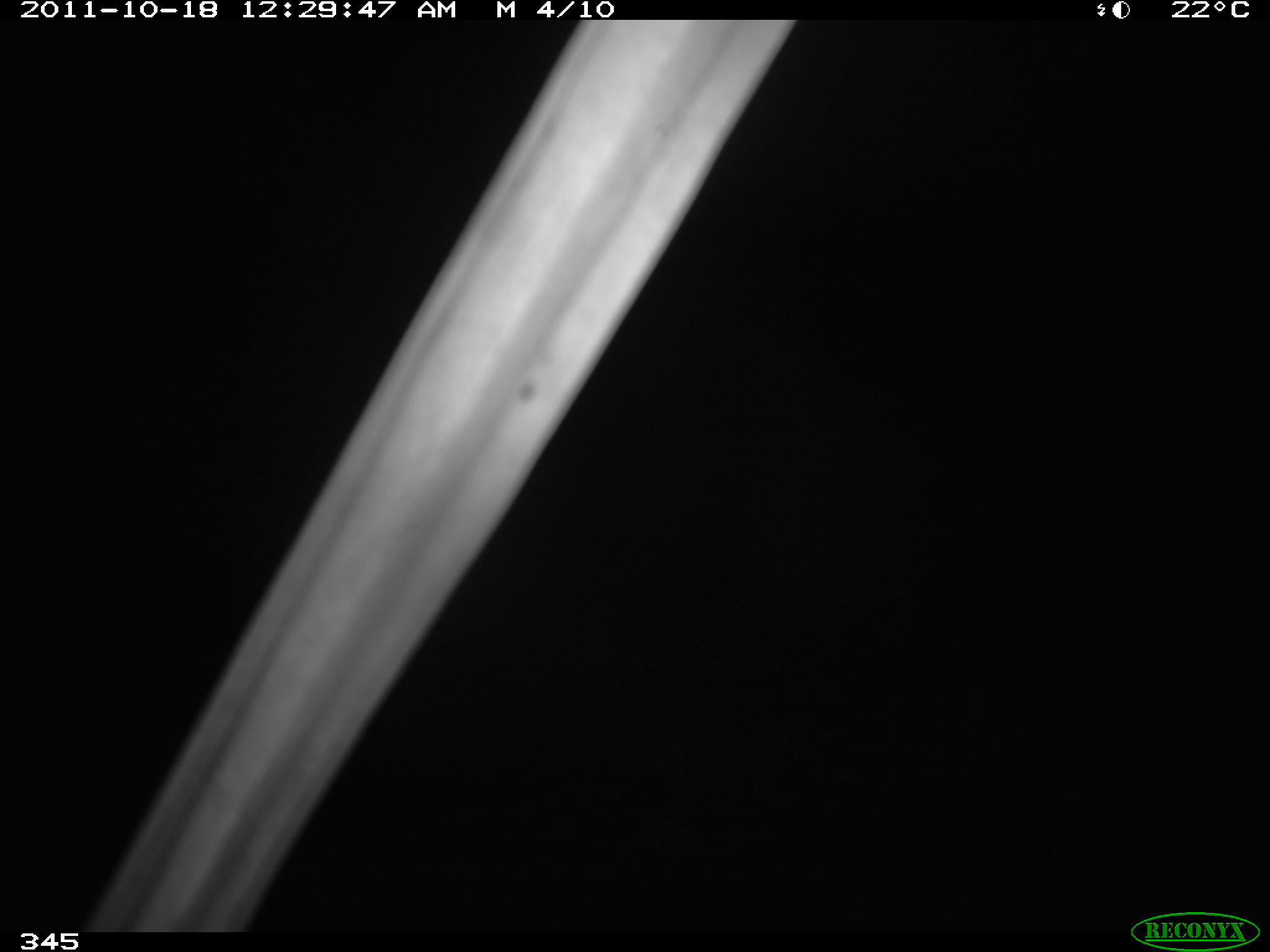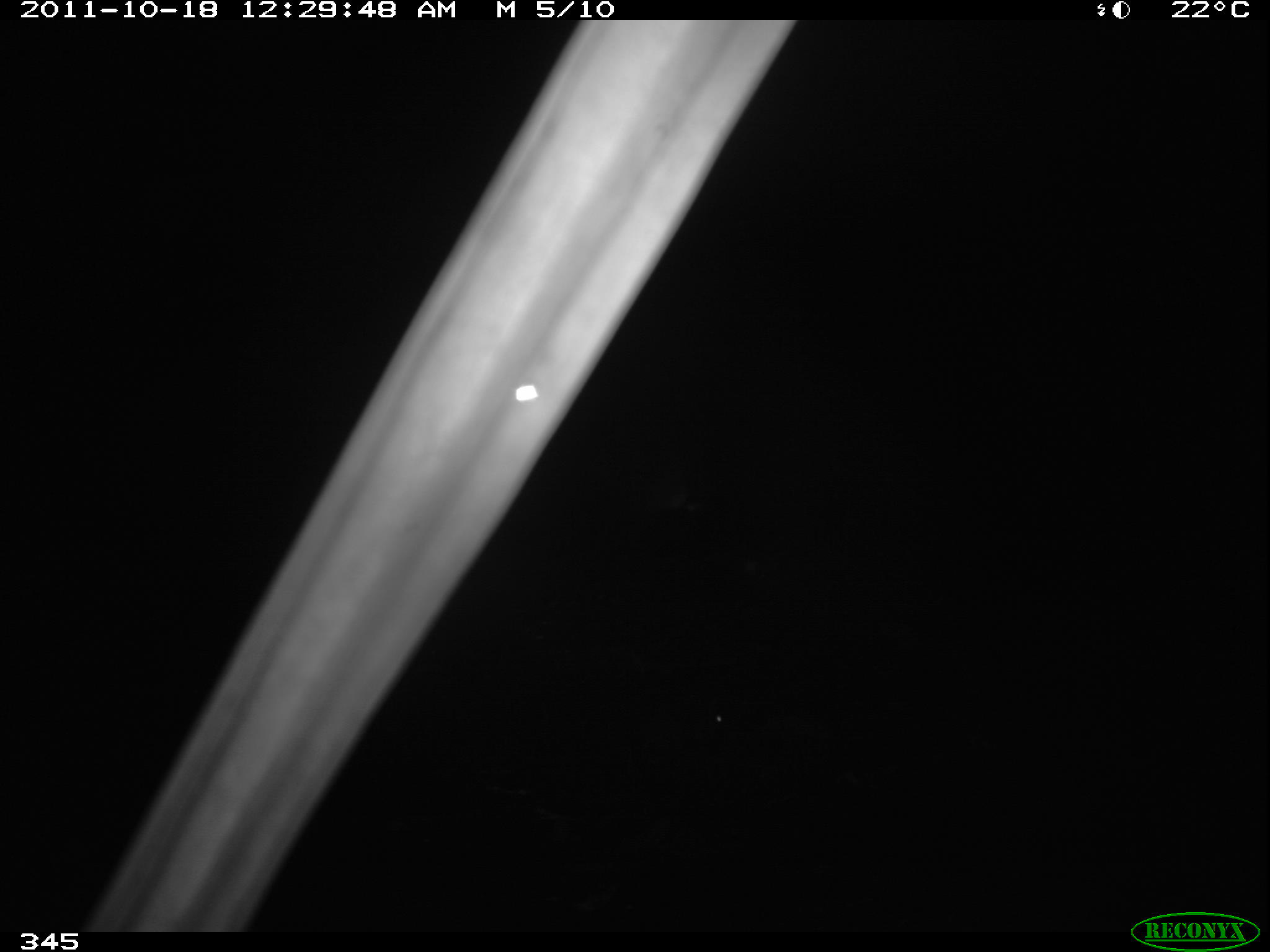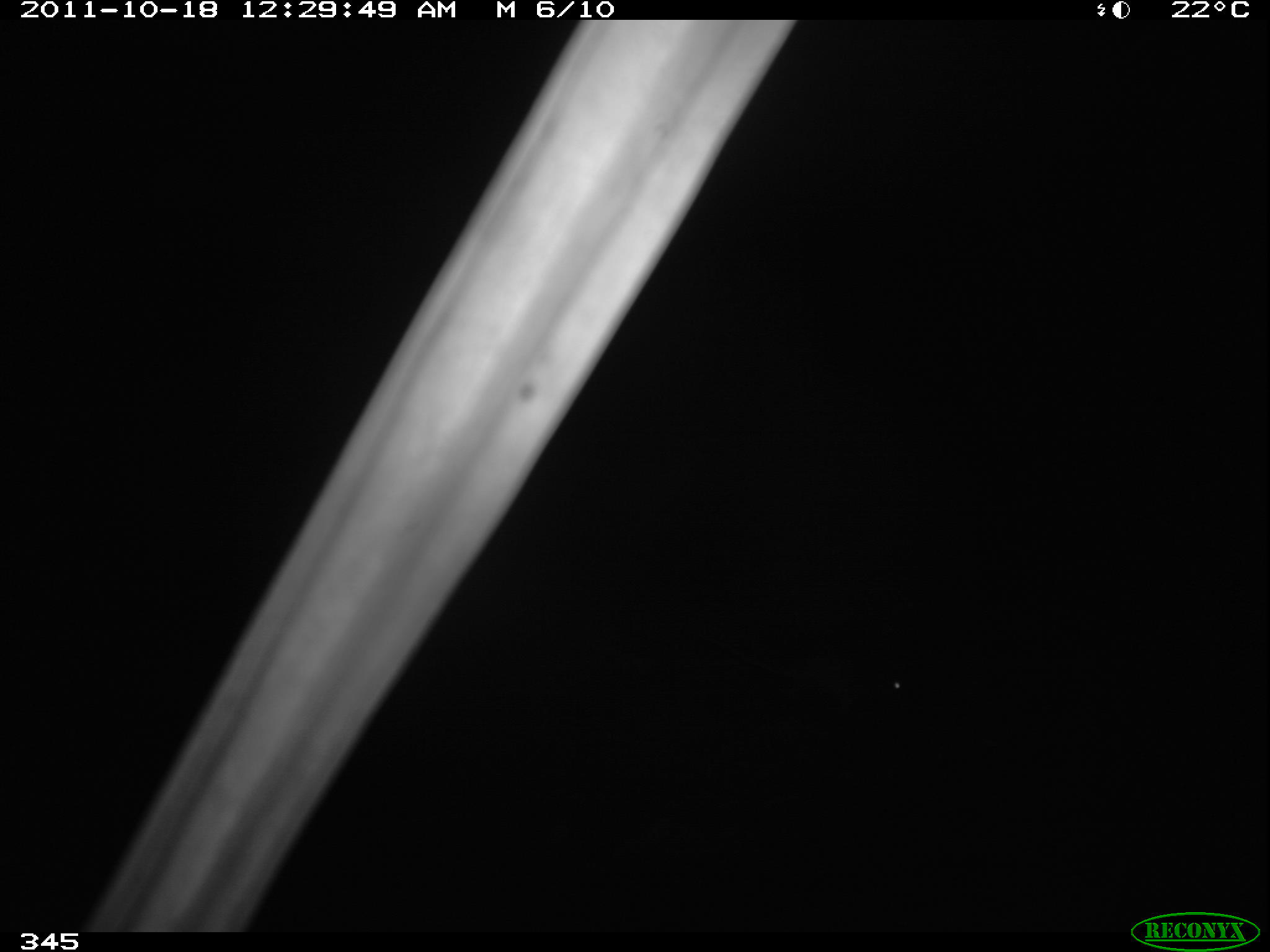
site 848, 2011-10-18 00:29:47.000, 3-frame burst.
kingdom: Animalia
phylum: Chordata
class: Mammalia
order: Rodentia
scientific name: Rodentia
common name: rodents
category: unknown rodent